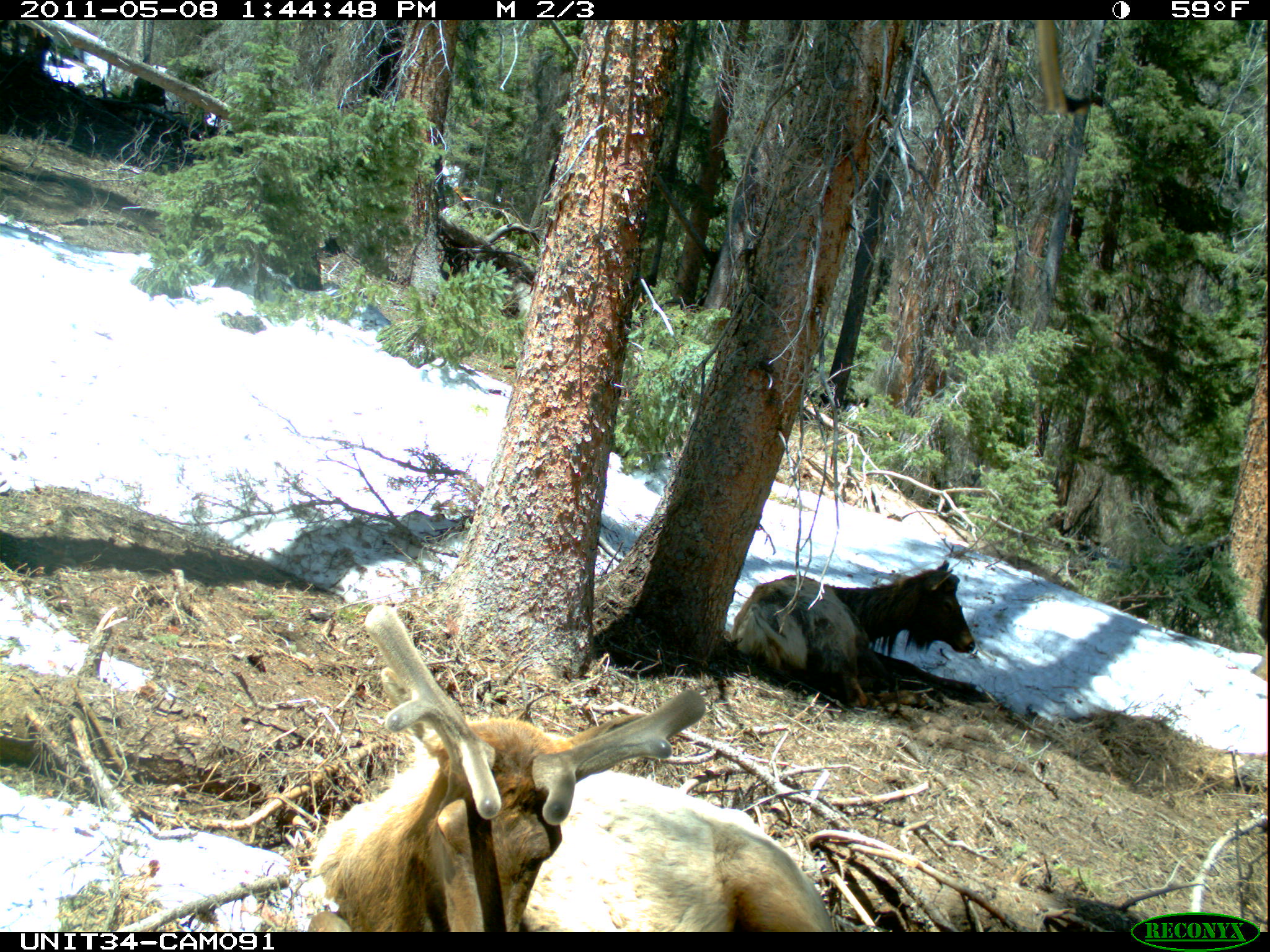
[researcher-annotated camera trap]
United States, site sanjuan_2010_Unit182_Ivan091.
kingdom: Animalia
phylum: Chordata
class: Mammalia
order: Artiodactyla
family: Cervidae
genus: Cervus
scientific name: Cervus elaphus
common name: red deer